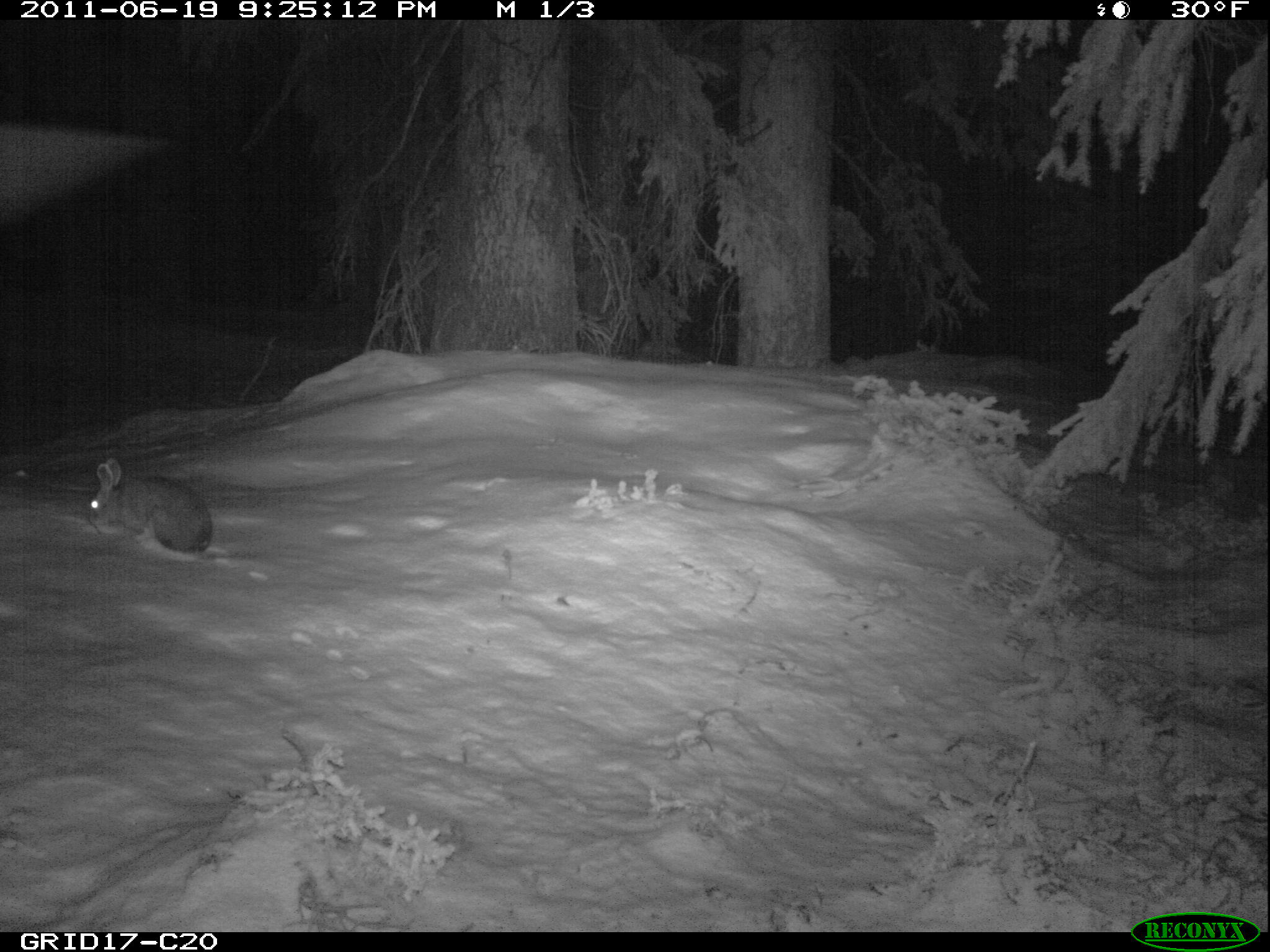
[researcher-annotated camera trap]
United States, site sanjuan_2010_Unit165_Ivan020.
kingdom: Animalia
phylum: Chordata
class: Mammalia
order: Lagomorpha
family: Leporidae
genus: Lepus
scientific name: Lepus americanus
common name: snowshoe hare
Lepus americanus (snowshoe hare).